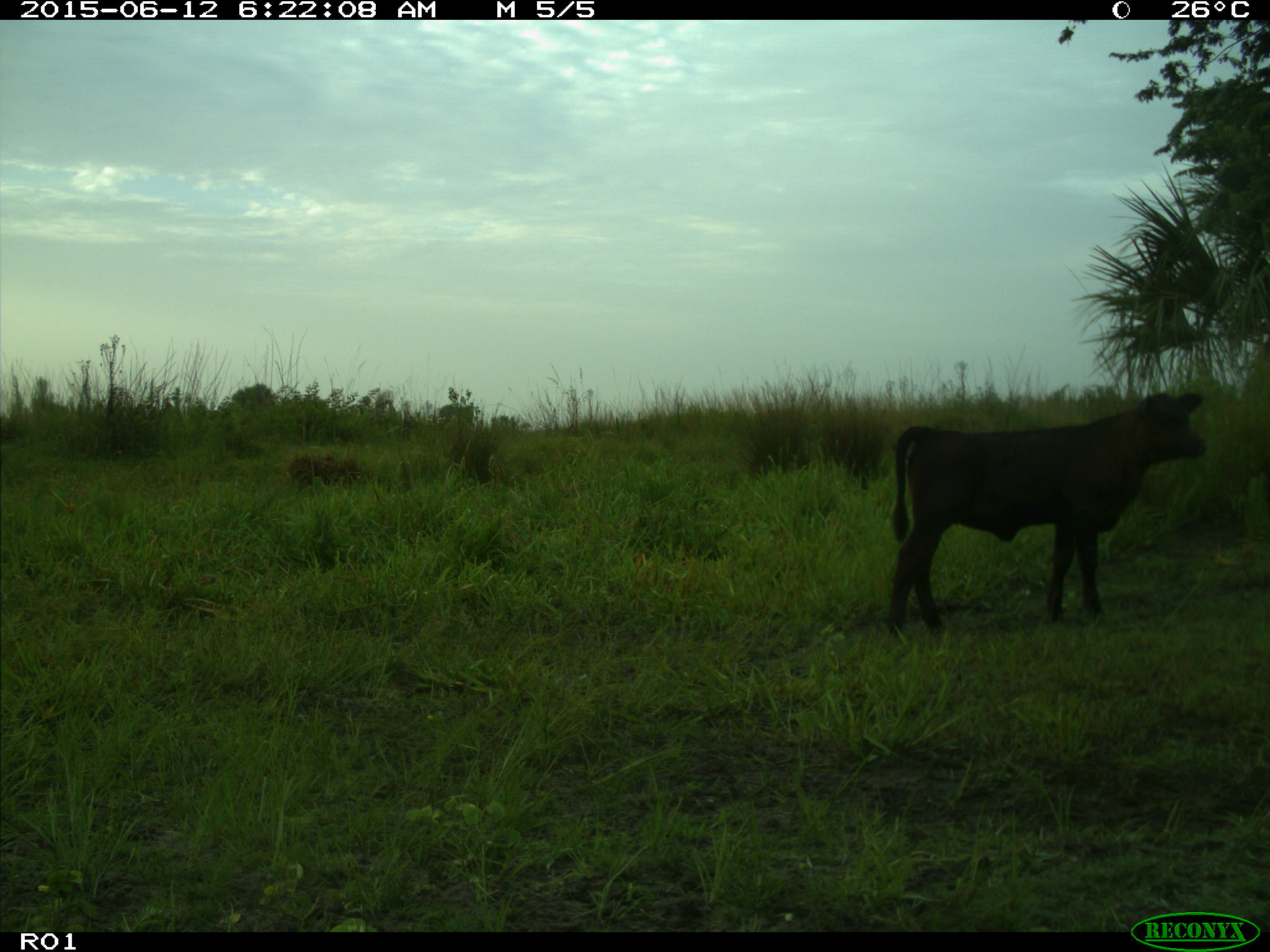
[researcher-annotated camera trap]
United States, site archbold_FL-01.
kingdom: Animalia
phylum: Chordata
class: Mammalia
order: Artiodactyla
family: Bovidae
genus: Bos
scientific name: Bos taurus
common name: domestic cow